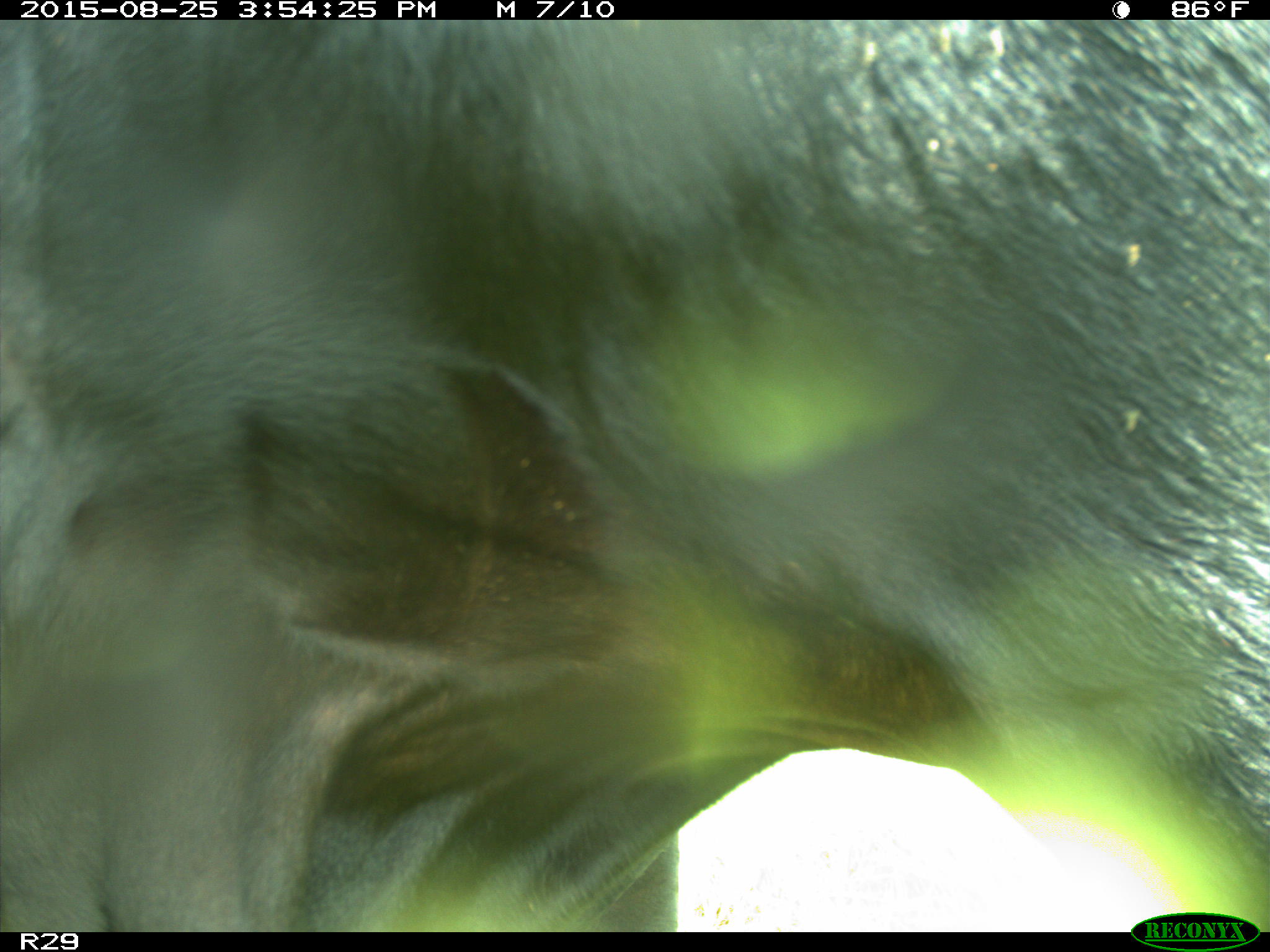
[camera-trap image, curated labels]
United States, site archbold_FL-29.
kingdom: Animalia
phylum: Chordata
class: Mammalia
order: Artiodactyla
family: Bovidae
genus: Bos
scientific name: Bos taurus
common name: domestic cow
Bos taurus (domestic cow).